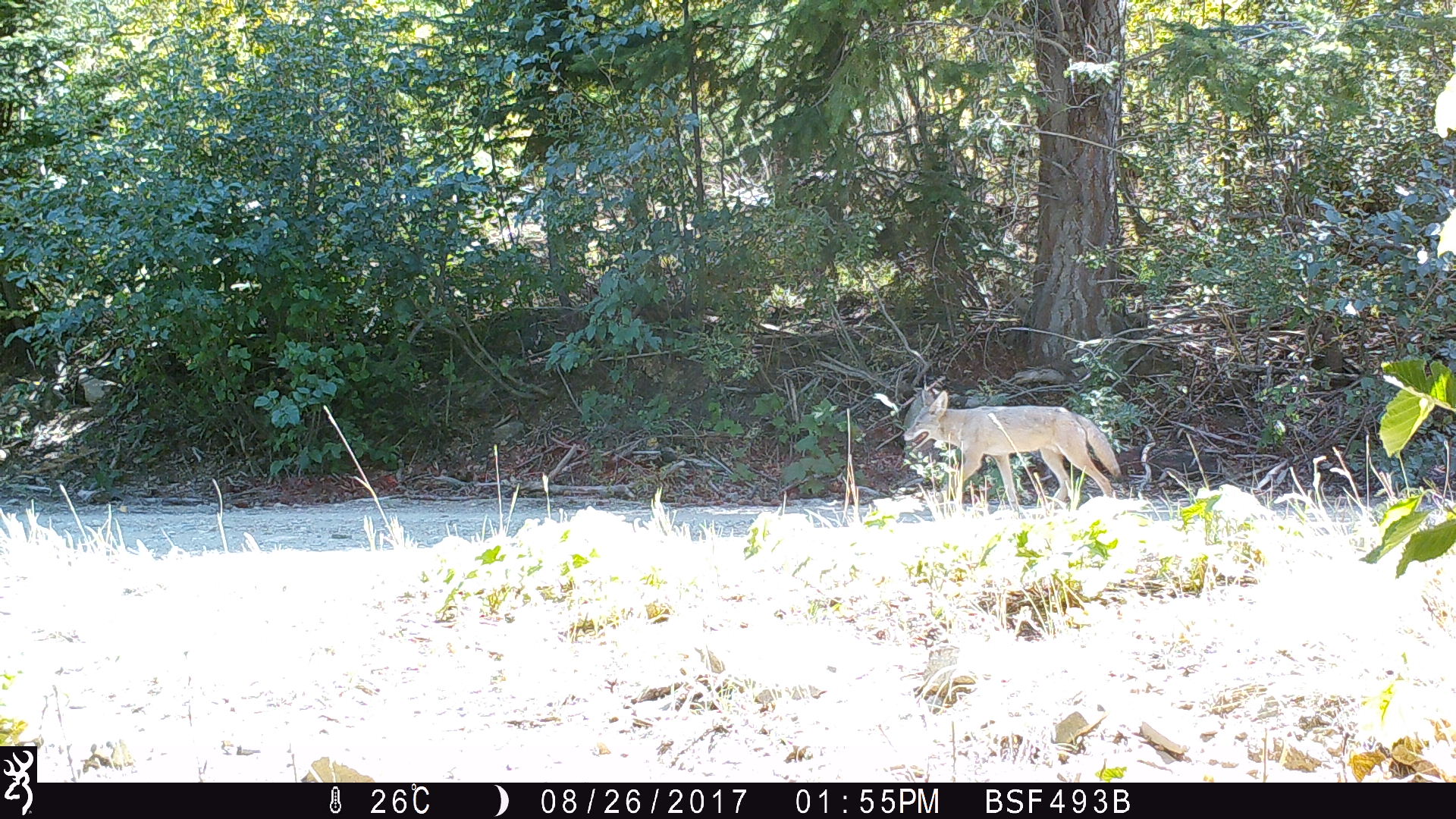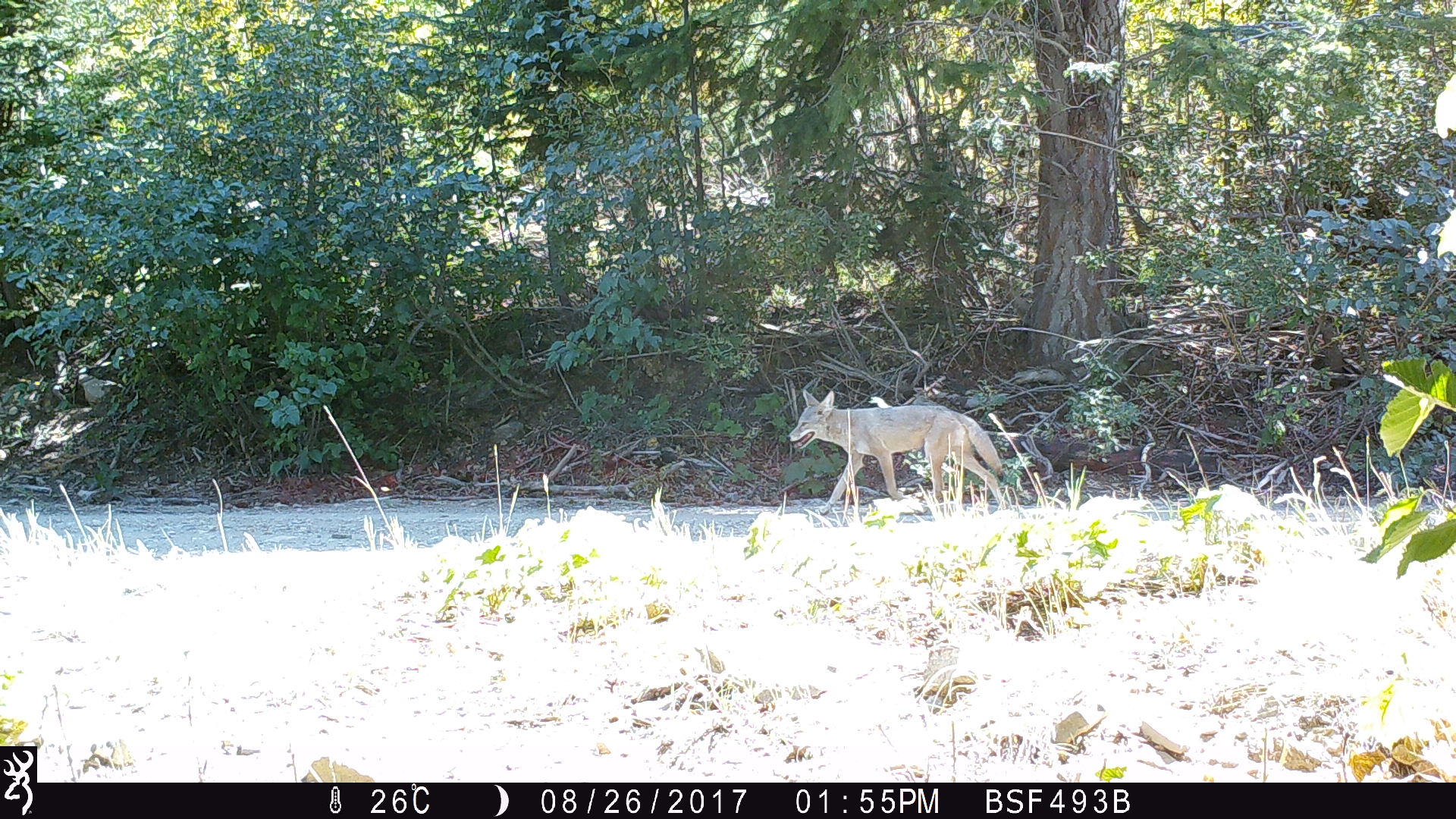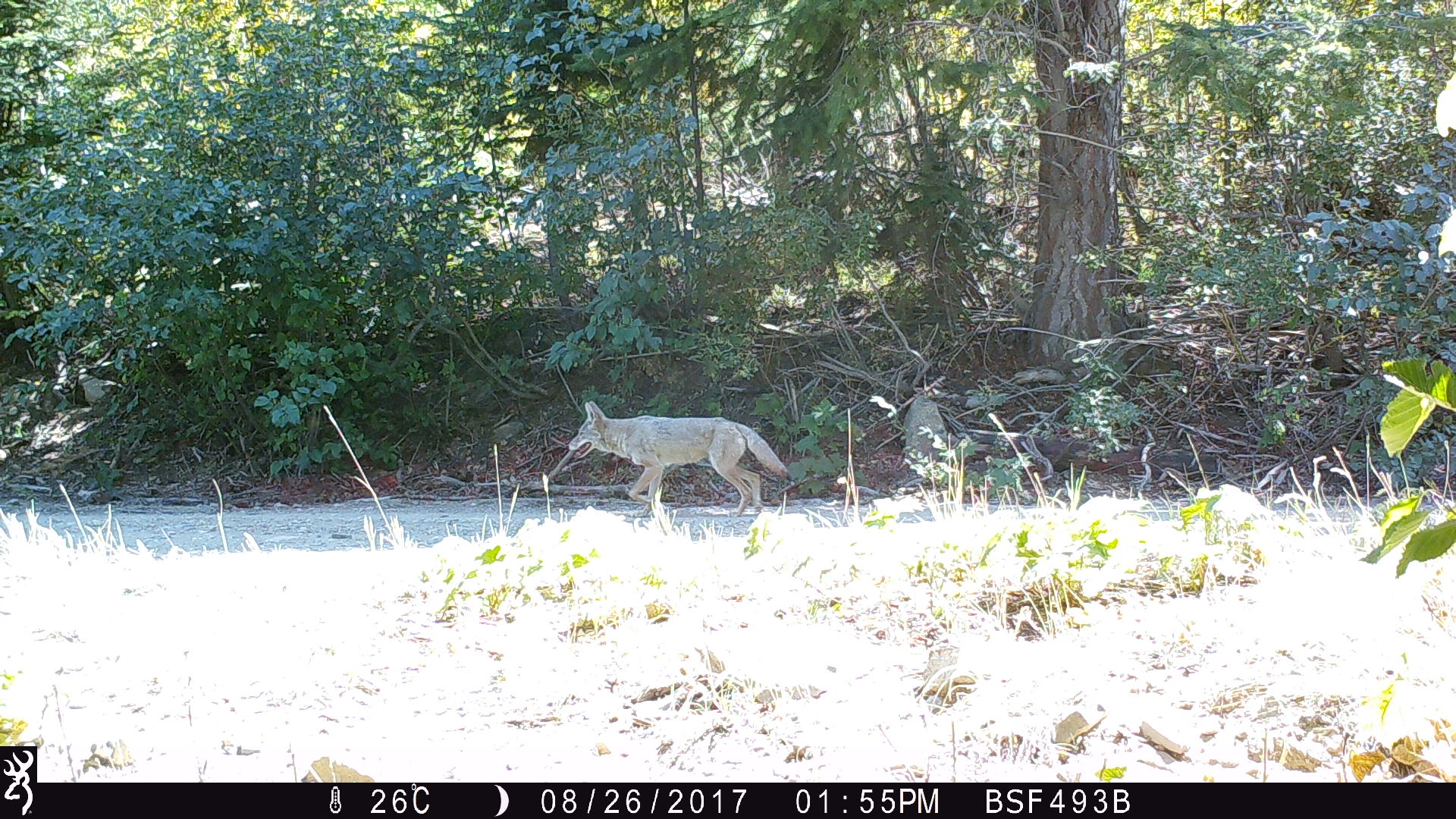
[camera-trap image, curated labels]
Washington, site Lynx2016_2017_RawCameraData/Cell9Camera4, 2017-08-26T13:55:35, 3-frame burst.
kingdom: Animalia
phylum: Chordata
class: Mammalia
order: Carnivora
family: Canidae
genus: Canis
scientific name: Canis latrans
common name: coyote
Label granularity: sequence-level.